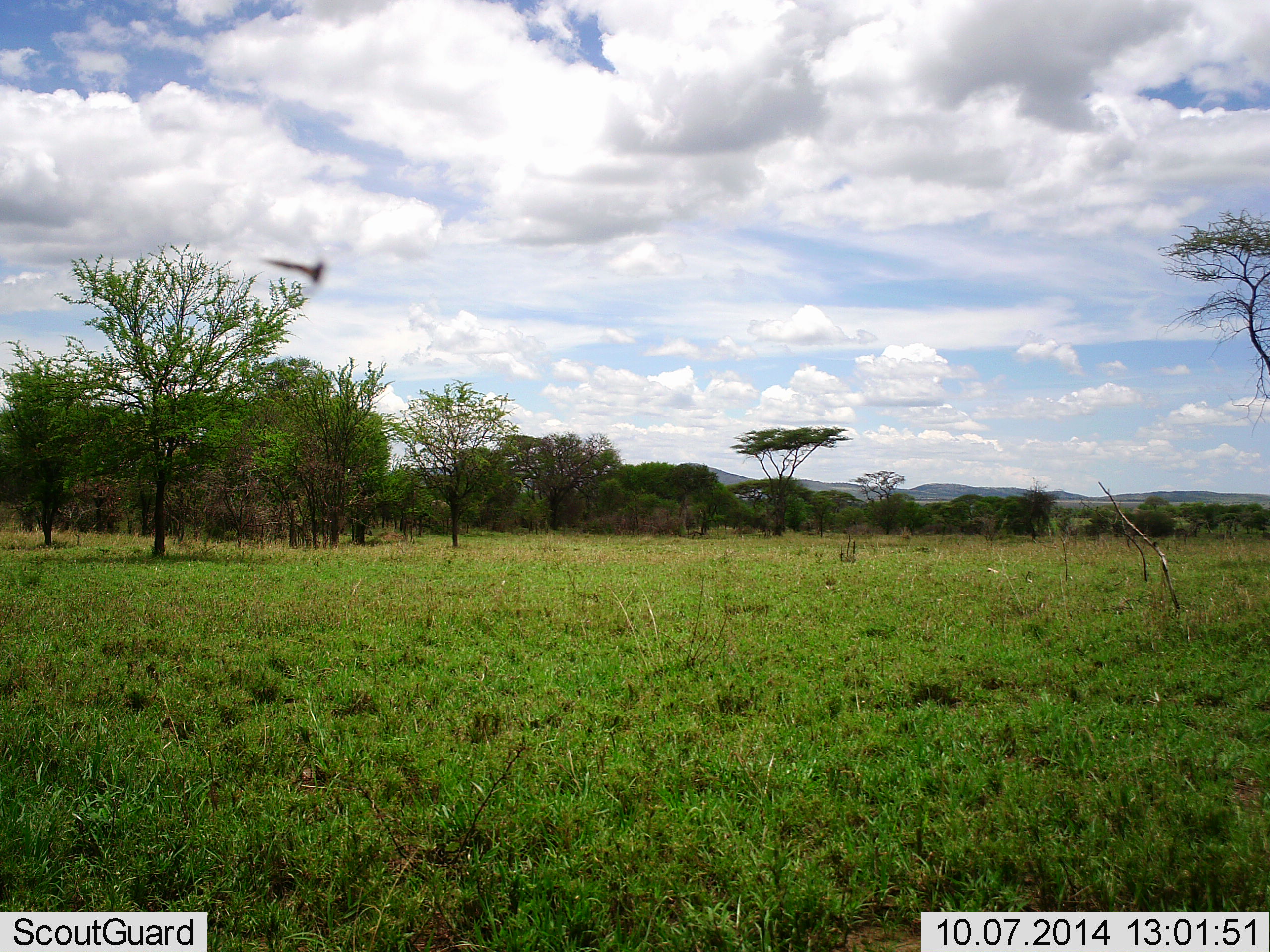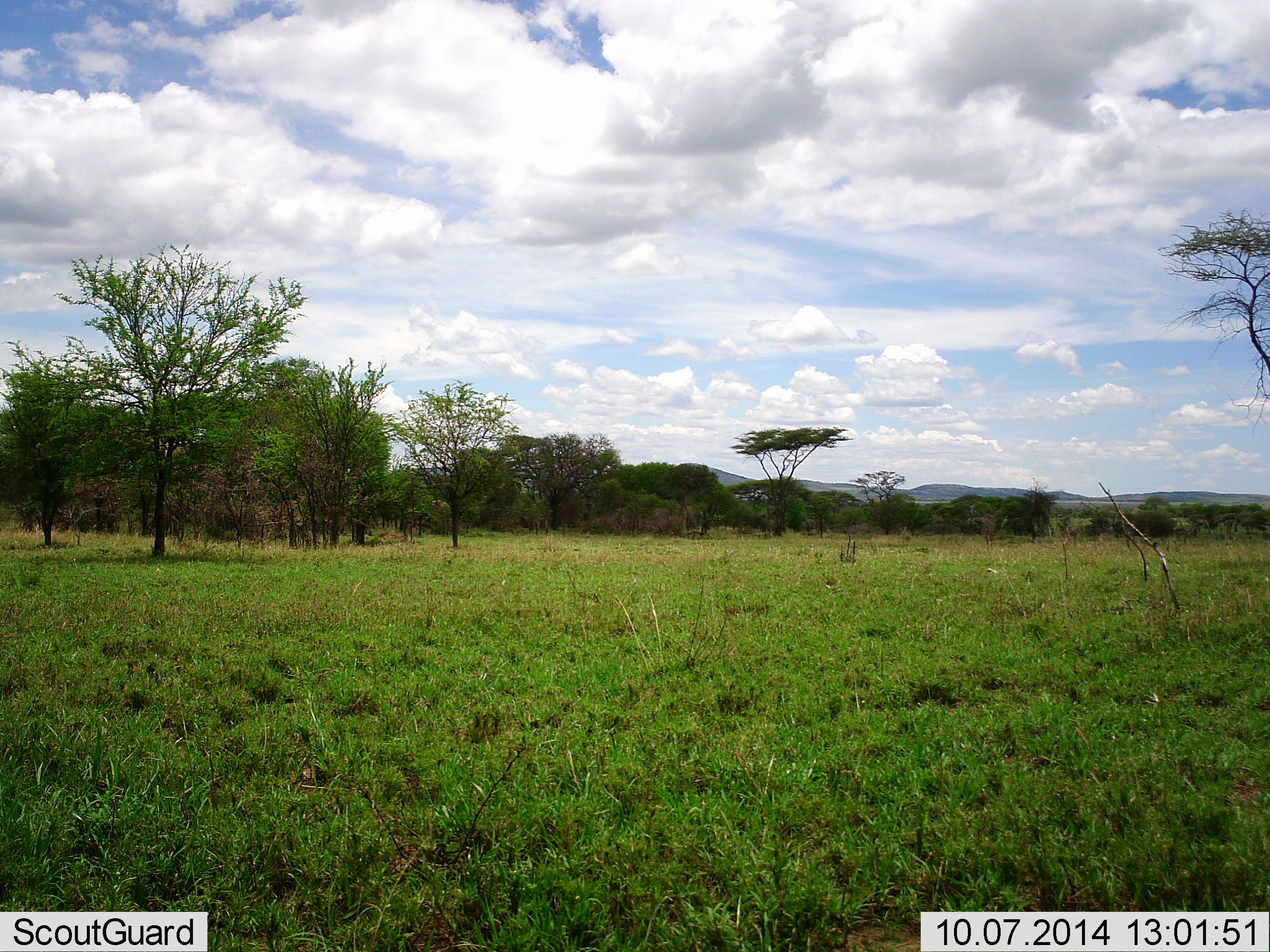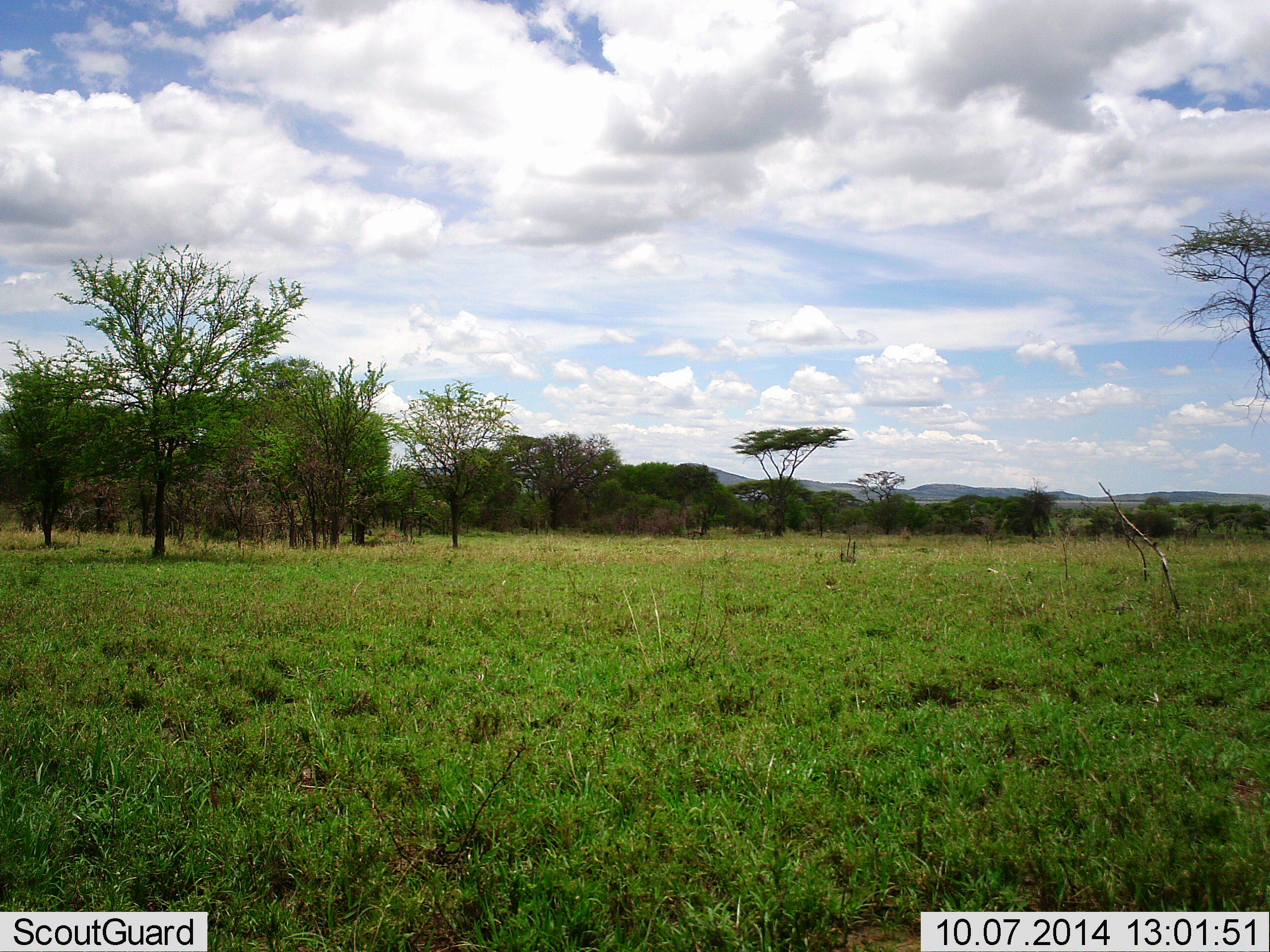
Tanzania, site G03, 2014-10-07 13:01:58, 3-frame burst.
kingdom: Animalia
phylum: Arthropoda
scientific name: Arthropoda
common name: arthropods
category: insectspider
Insectspider (arthropods) (Arthropoda), count 1. Behavior (volunteer vote fractions): standing 0%, resting 0%, moving 100%, interacting 0%. Young present (vote fraction): 0%. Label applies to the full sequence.